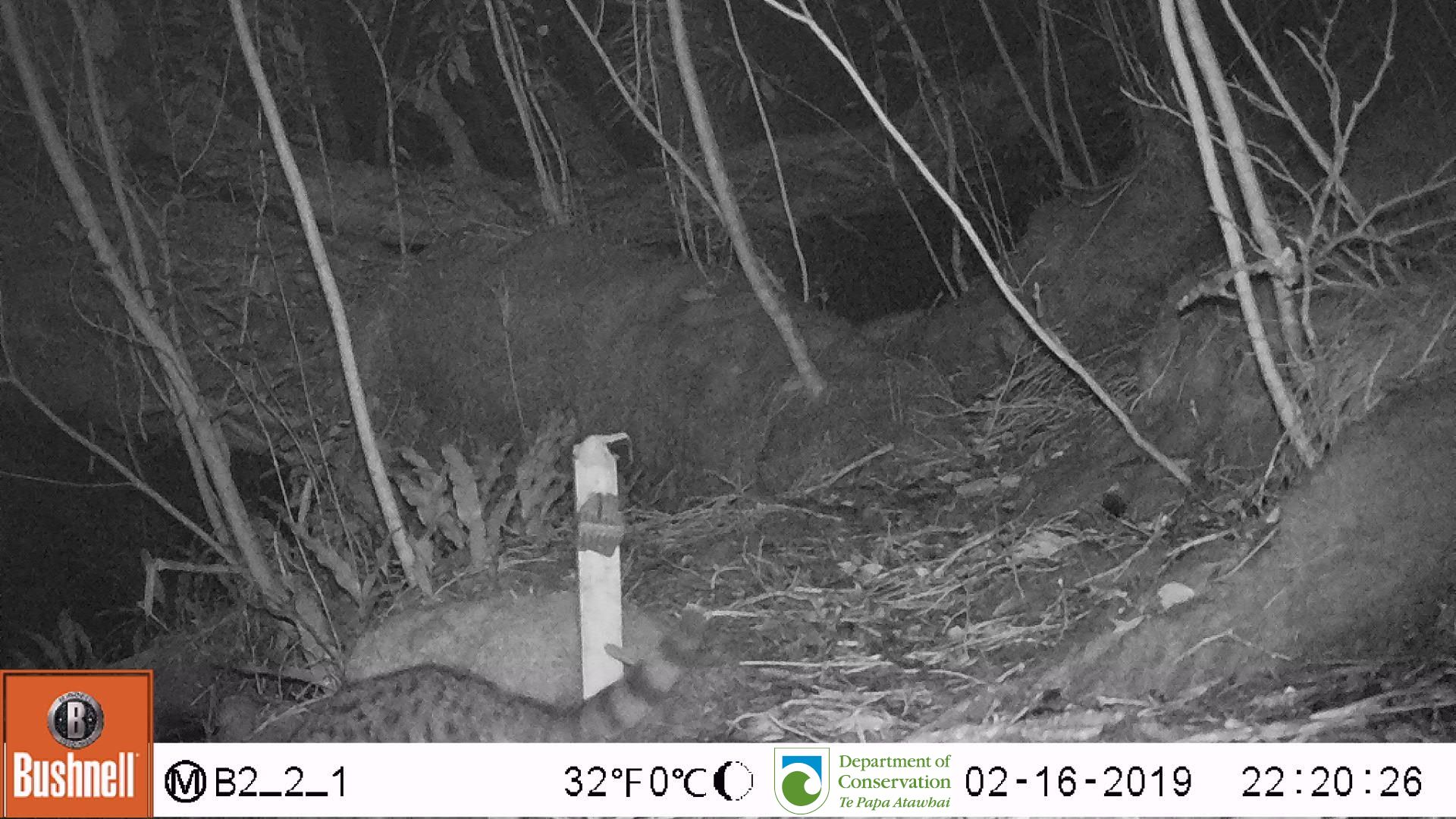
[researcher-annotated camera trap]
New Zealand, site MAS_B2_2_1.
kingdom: Animalia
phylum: Chordata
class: Mammalia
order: Carnivora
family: Felidae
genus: Felis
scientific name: Felis catus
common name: domestic cat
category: cat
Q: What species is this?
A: Cat (domestic cat) (Felis catus).